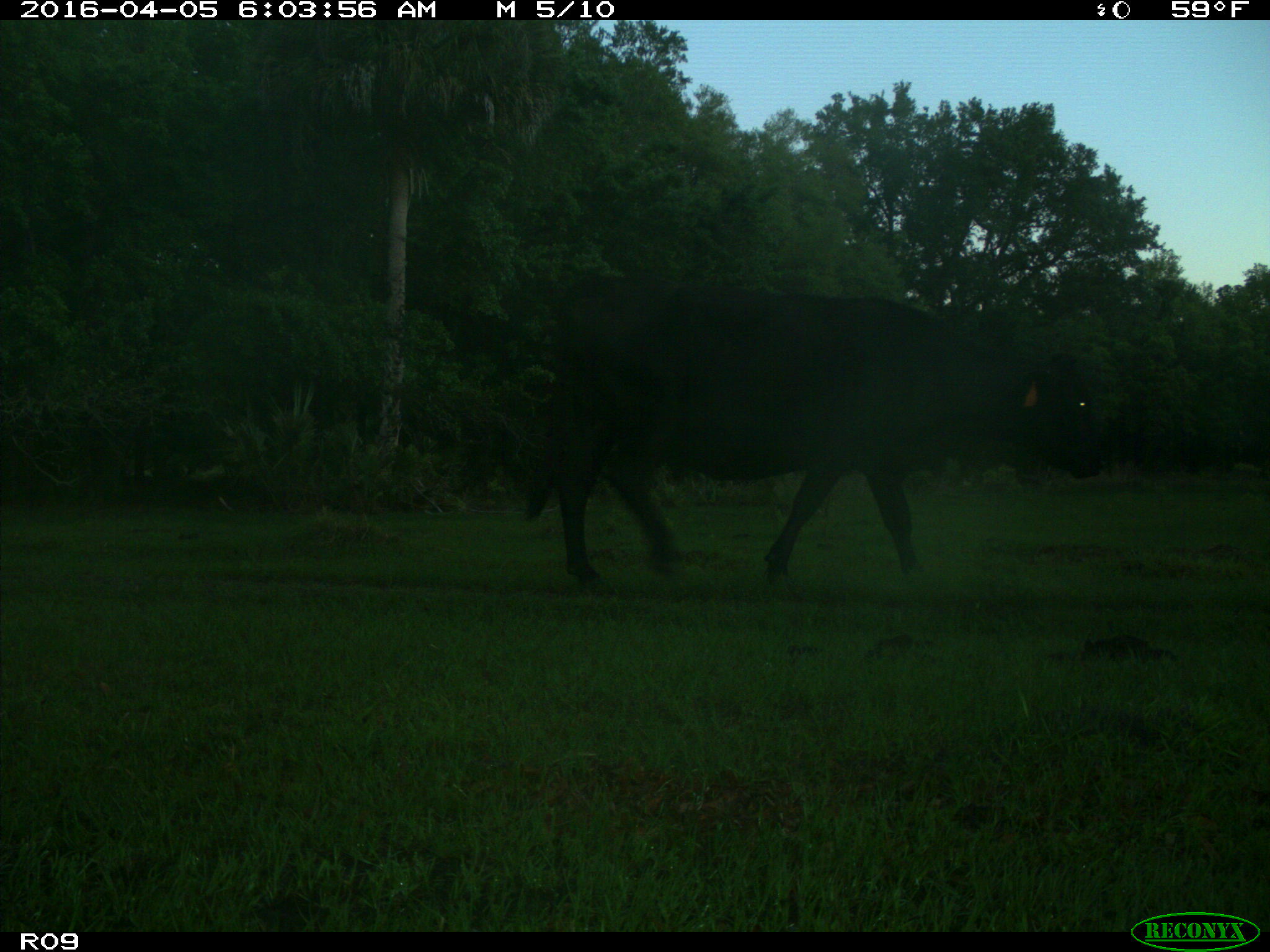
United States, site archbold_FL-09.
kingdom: Animalia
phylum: Chordata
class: Mammalia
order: Artiodactyla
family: Bovidae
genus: Bos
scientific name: Bos taurus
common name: domestic cow